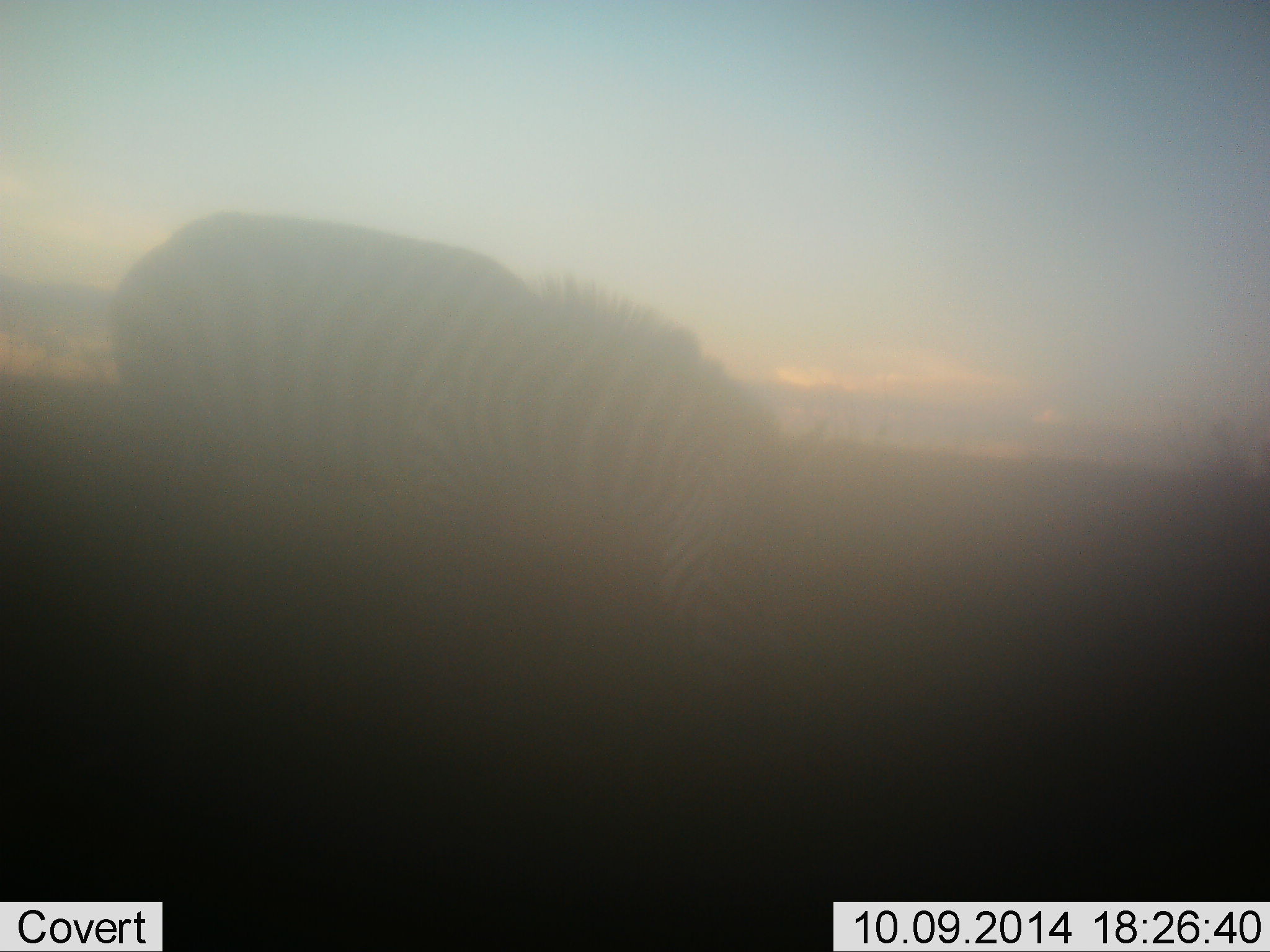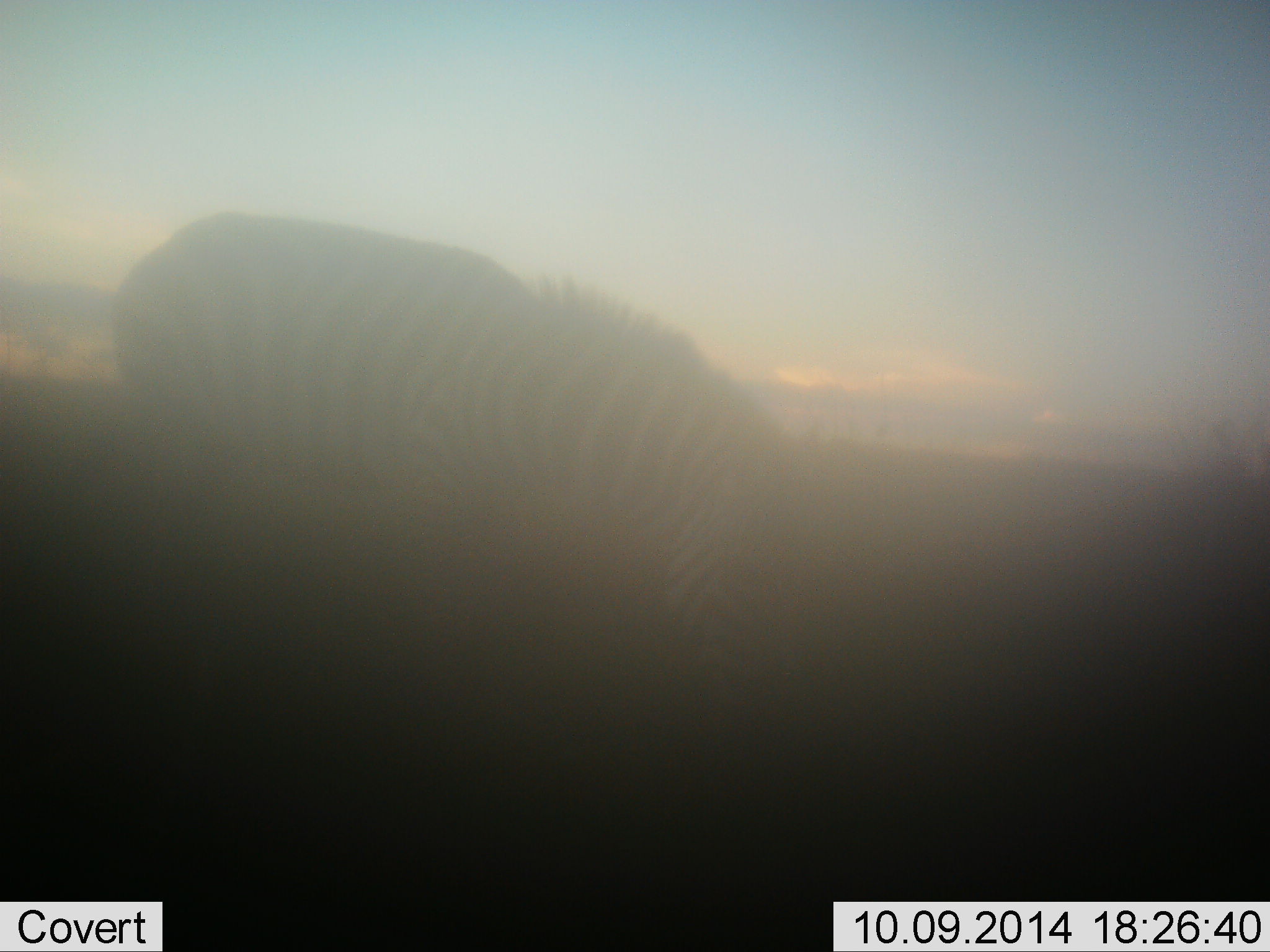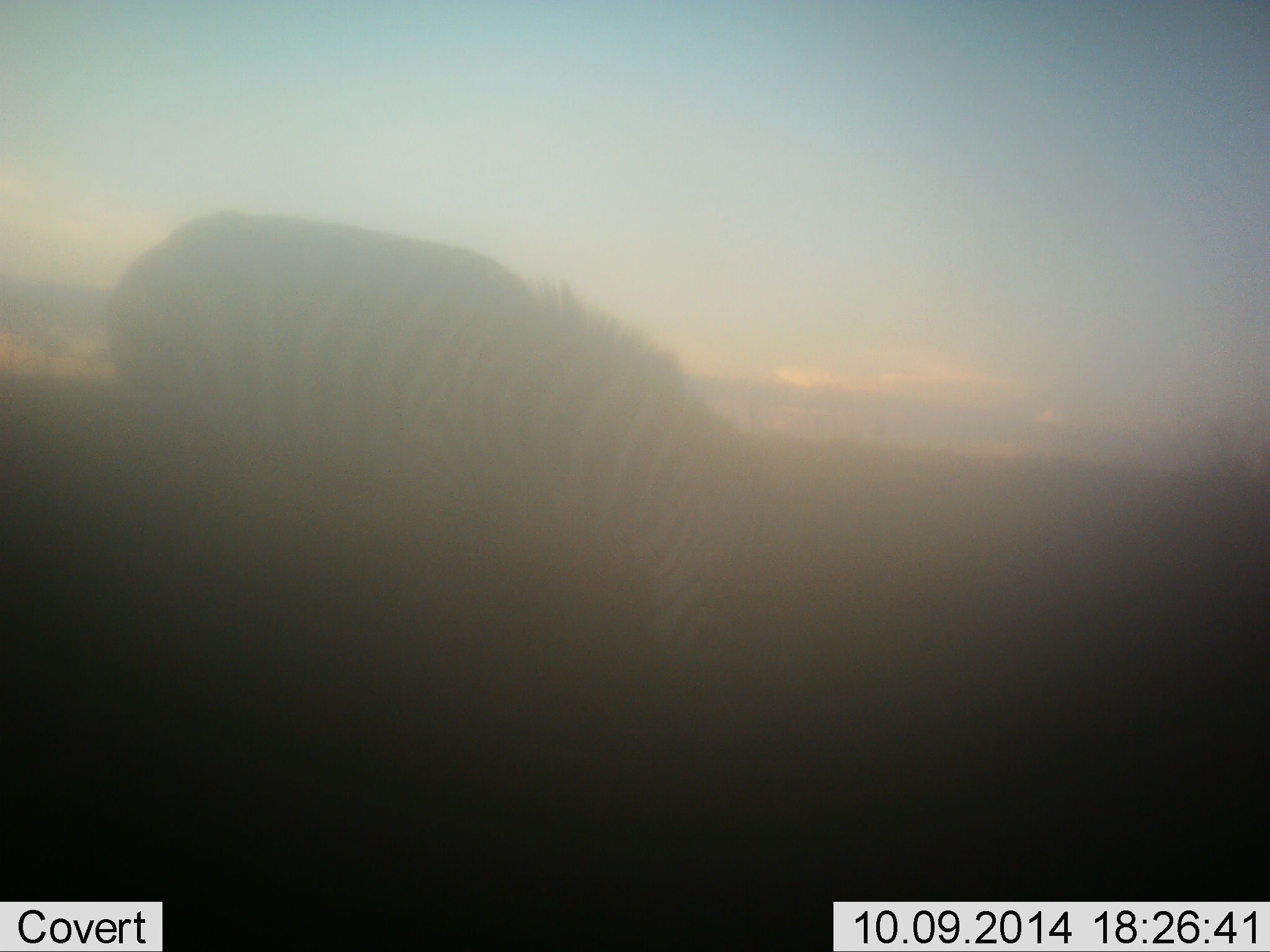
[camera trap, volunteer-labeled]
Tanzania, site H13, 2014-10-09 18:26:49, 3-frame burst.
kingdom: Animalia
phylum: Chordata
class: Mammalia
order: Perissodactyla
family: Equidae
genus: Equus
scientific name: Equus quagga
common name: plains zebra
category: zebra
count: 1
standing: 20%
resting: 0%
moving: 0%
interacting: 0%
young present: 0%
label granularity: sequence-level